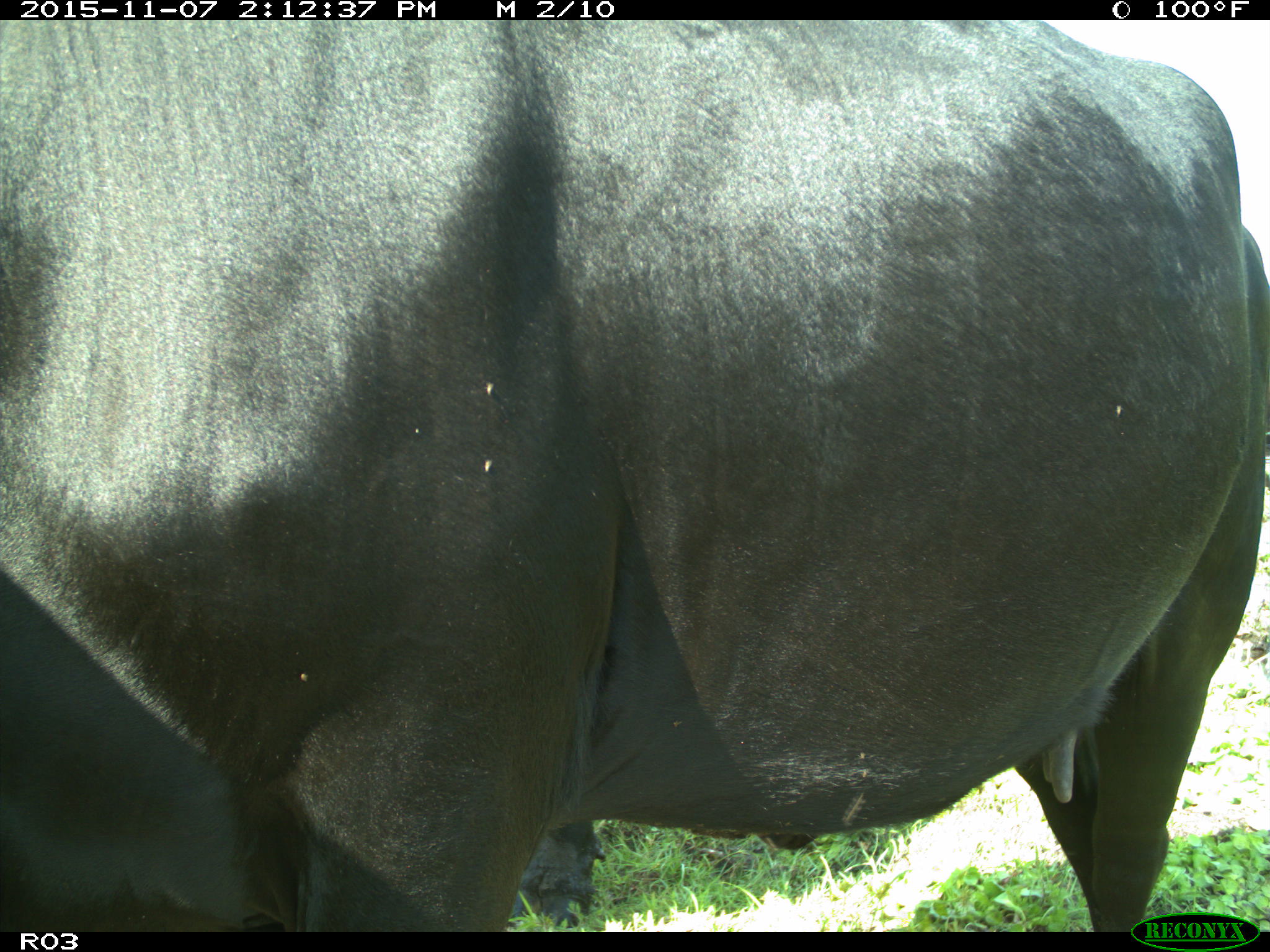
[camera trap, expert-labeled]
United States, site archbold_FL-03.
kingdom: Animalia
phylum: Chordata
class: Mammalia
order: Artiodactyla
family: Bovidae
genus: Bos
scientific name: Bos taurus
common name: domestic cow